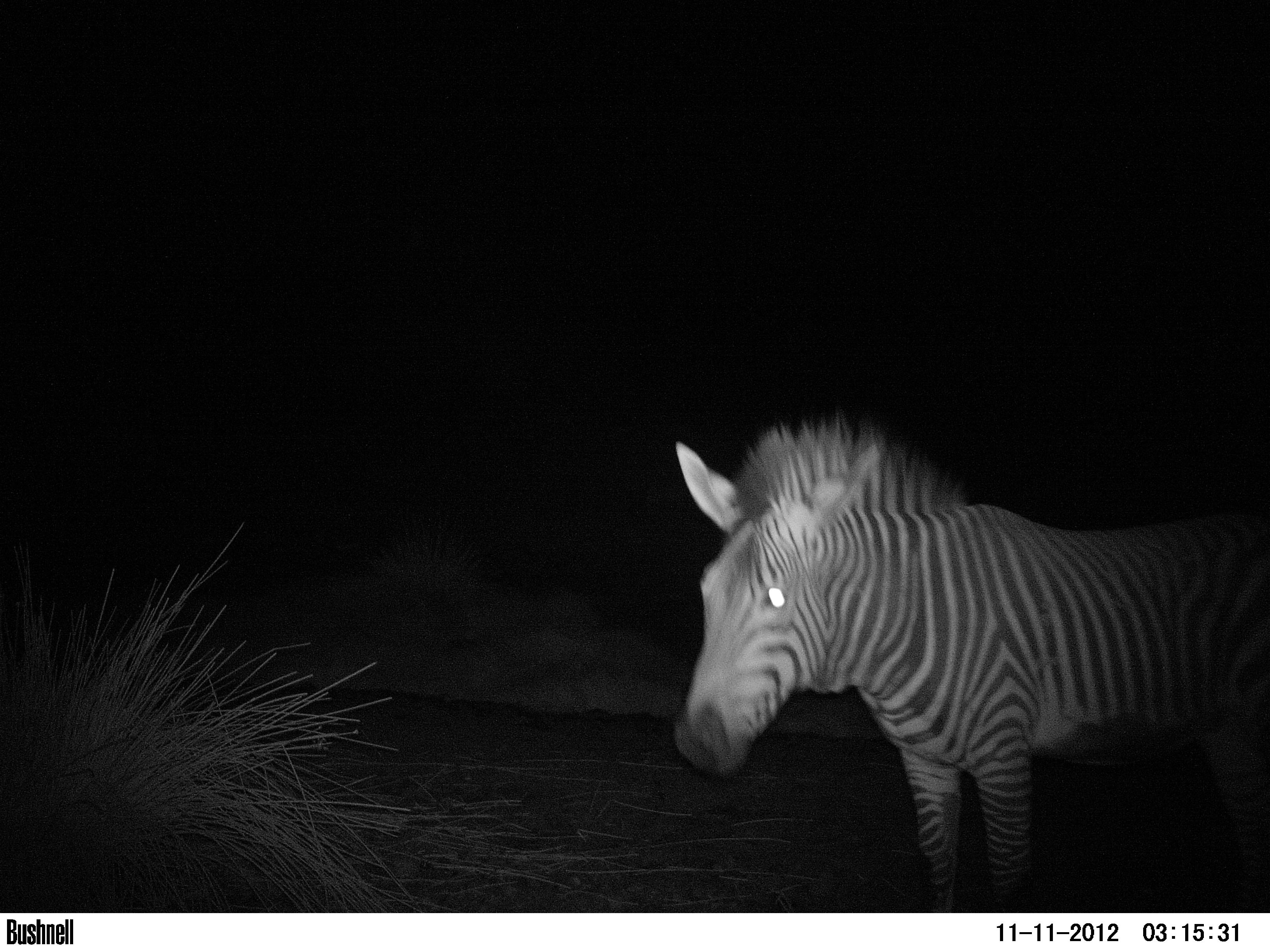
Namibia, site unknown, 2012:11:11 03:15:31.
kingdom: Animalia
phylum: Chordata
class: Mammalia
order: Perissodactyla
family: Equidae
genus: Equus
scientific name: Equus zebra hartmannae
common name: hartmann's mountain zebra